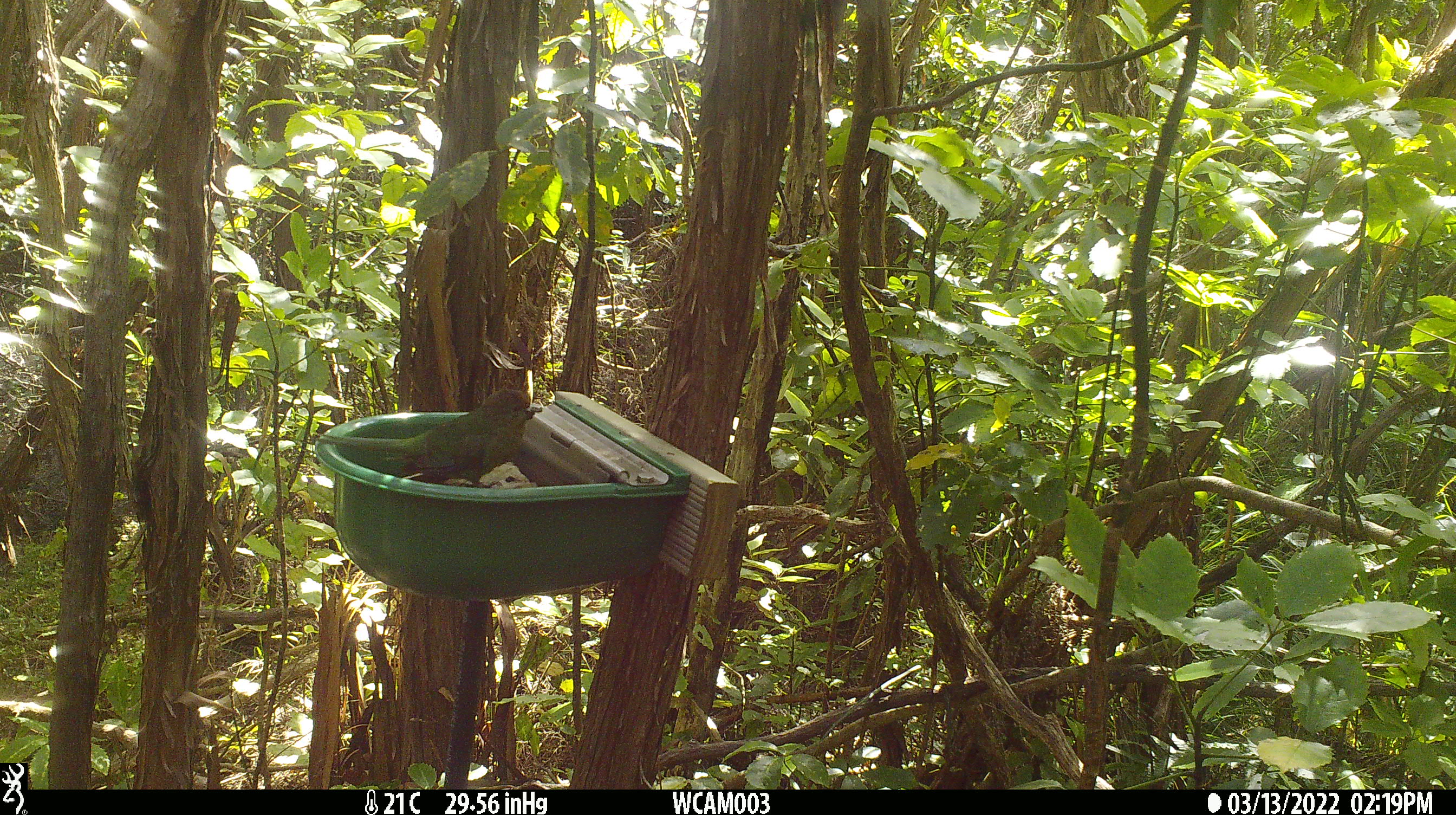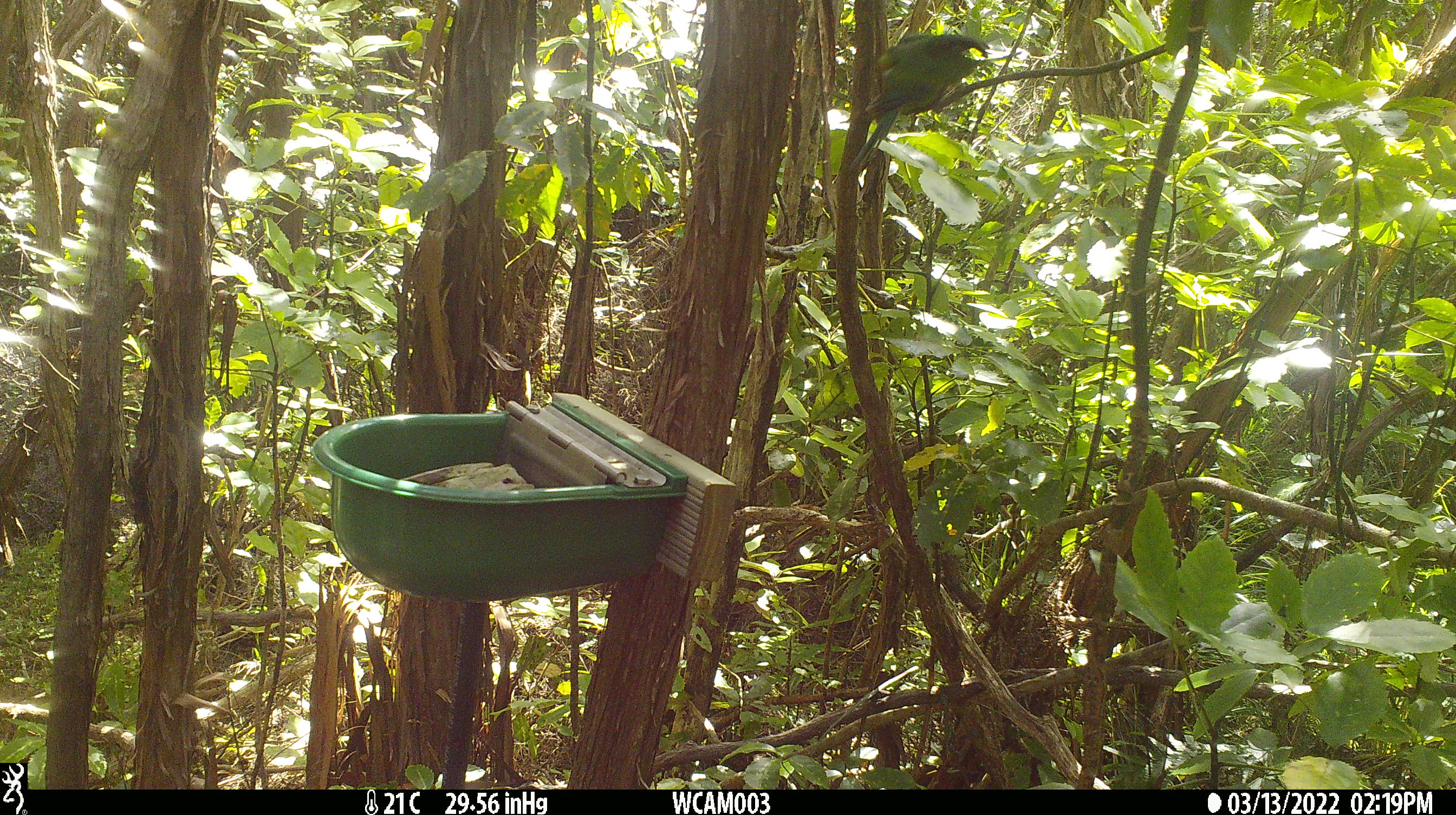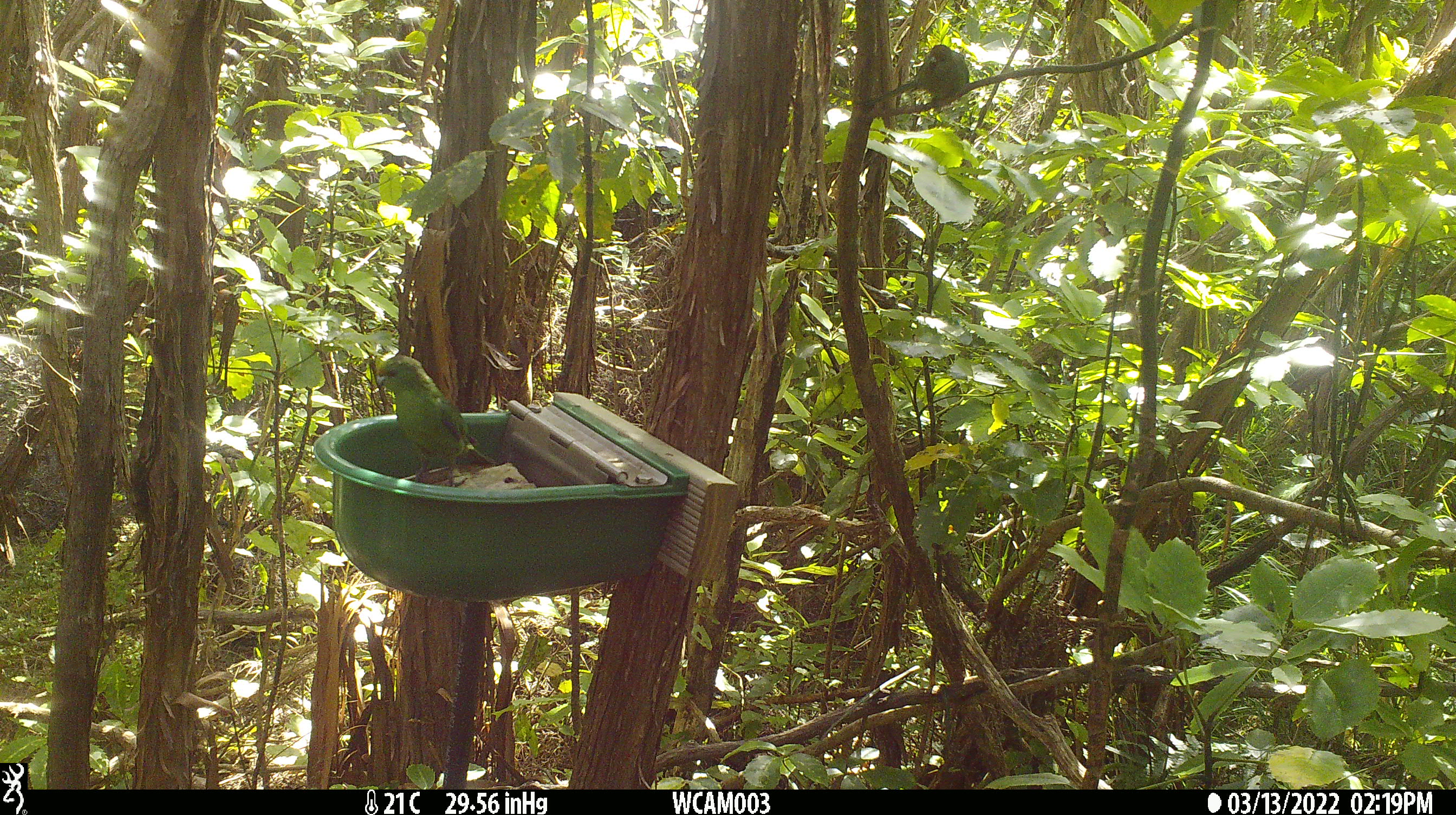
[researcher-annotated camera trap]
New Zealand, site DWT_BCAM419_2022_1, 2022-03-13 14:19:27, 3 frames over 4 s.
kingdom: Animalia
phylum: Chordata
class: Aves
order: Psittaciformes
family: Psittaculidae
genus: Cyanoramphus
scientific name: Cyanoramphus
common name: parakeet